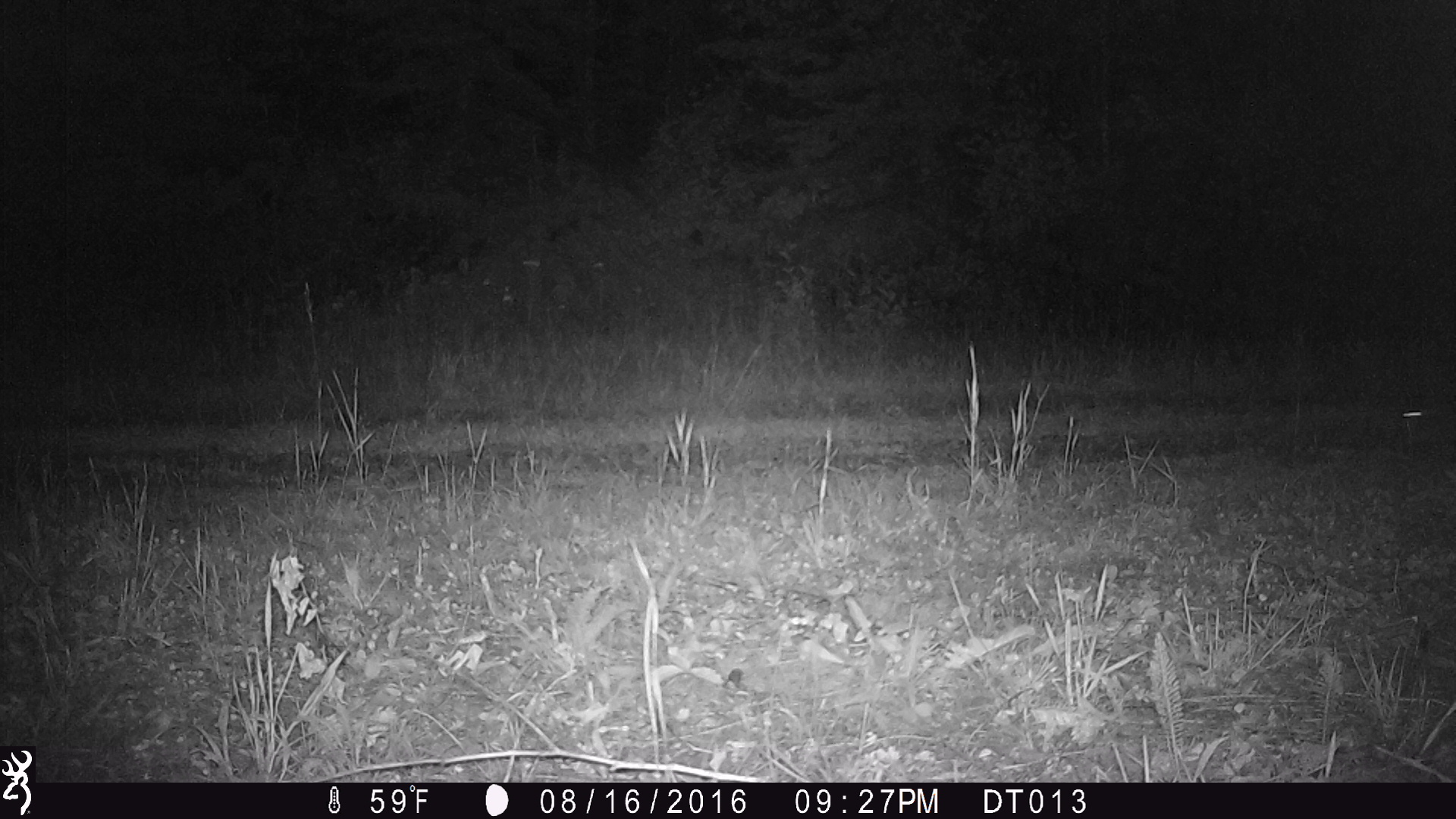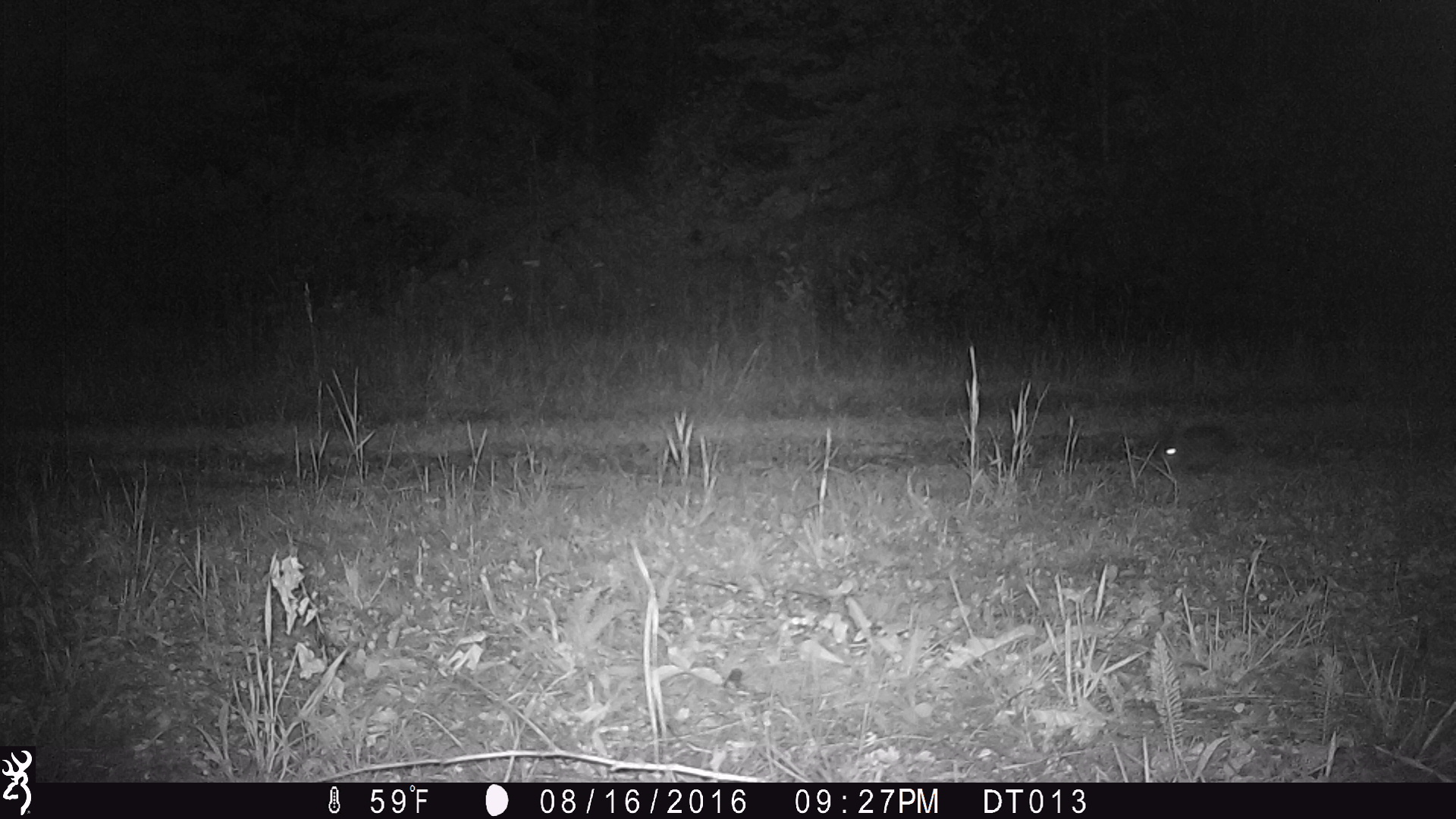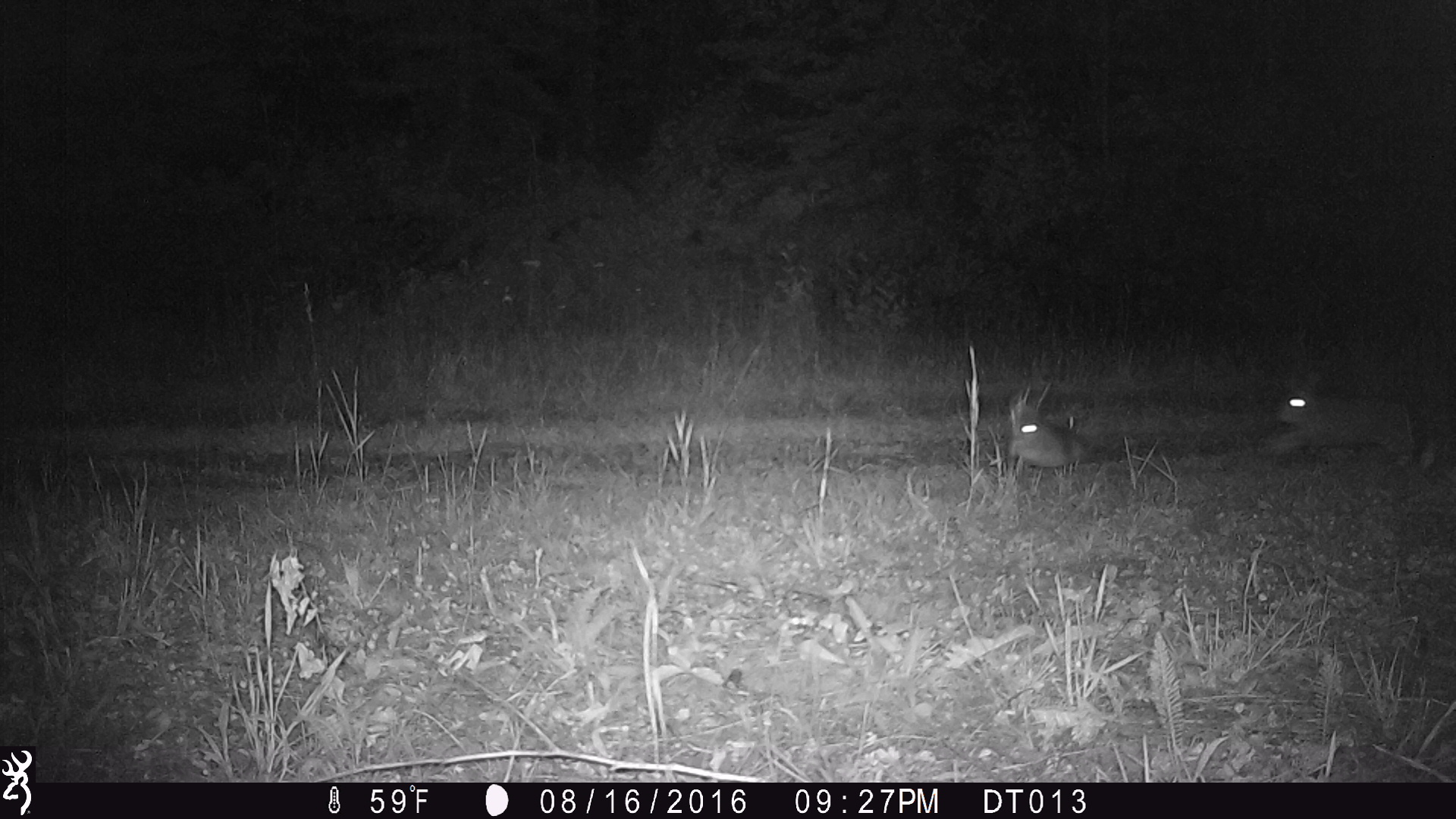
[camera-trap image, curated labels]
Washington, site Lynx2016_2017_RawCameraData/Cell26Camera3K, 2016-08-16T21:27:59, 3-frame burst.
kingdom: Animalia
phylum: Chordata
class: Mammalia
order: Lagomorpha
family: Leporidae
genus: Lepus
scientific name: Lepus americanus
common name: snowshoe hare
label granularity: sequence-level